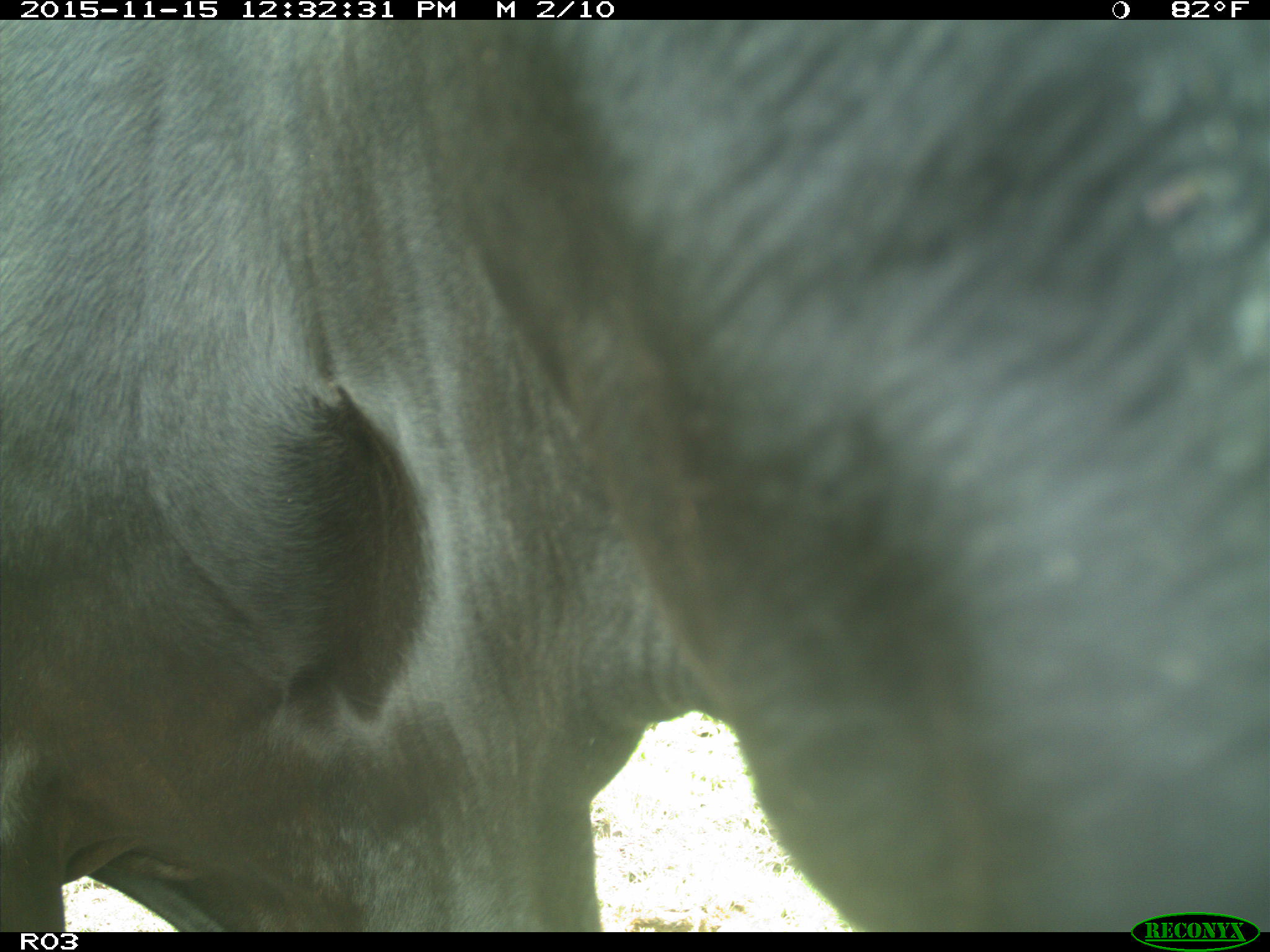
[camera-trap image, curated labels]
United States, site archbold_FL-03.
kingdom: Animalia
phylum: Chordata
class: Mammalia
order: Artiodactyla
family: Bovidae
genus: Bos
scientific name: Bos taurus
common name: domestic cow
Bos taurus (domestic cow).